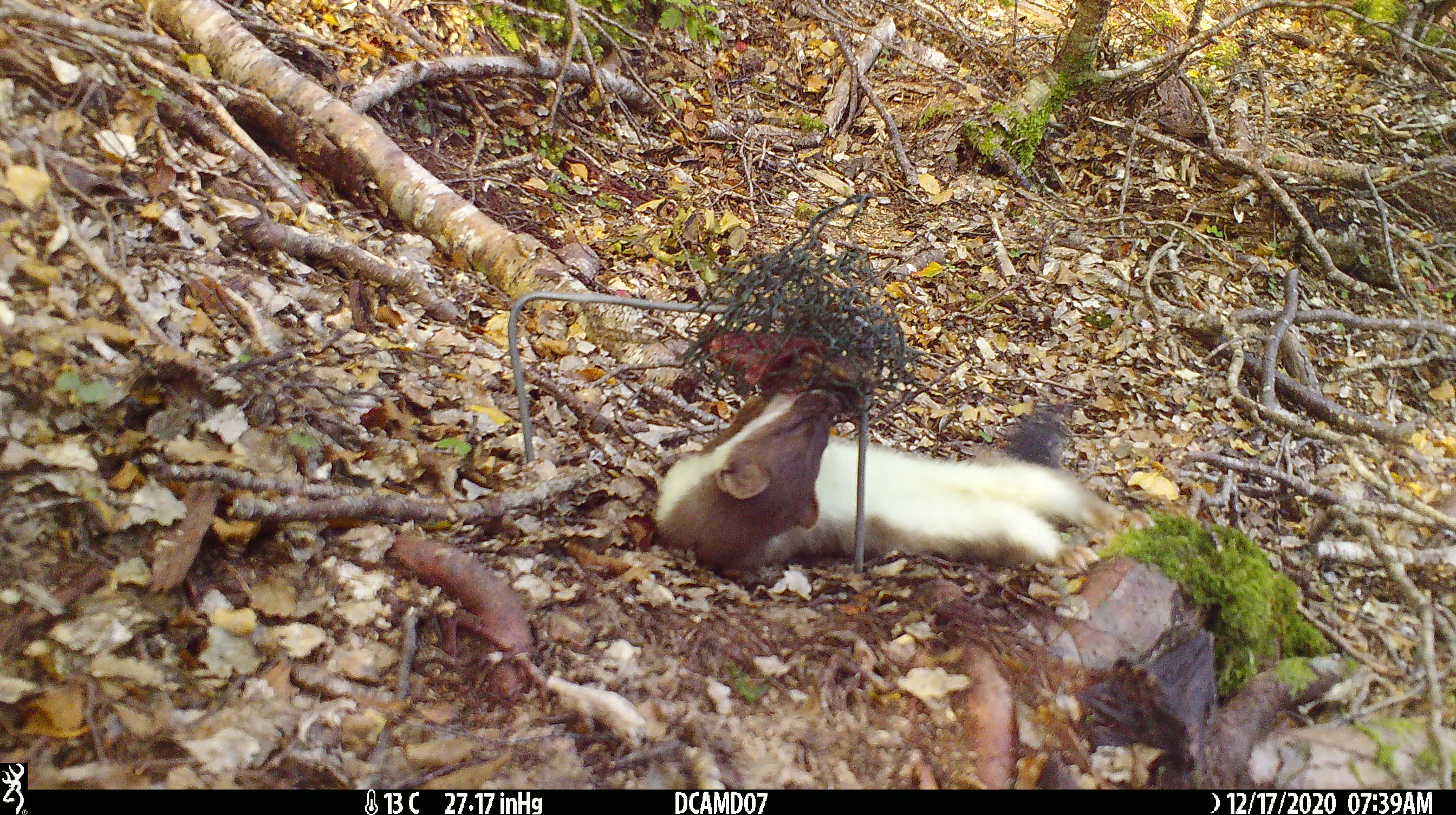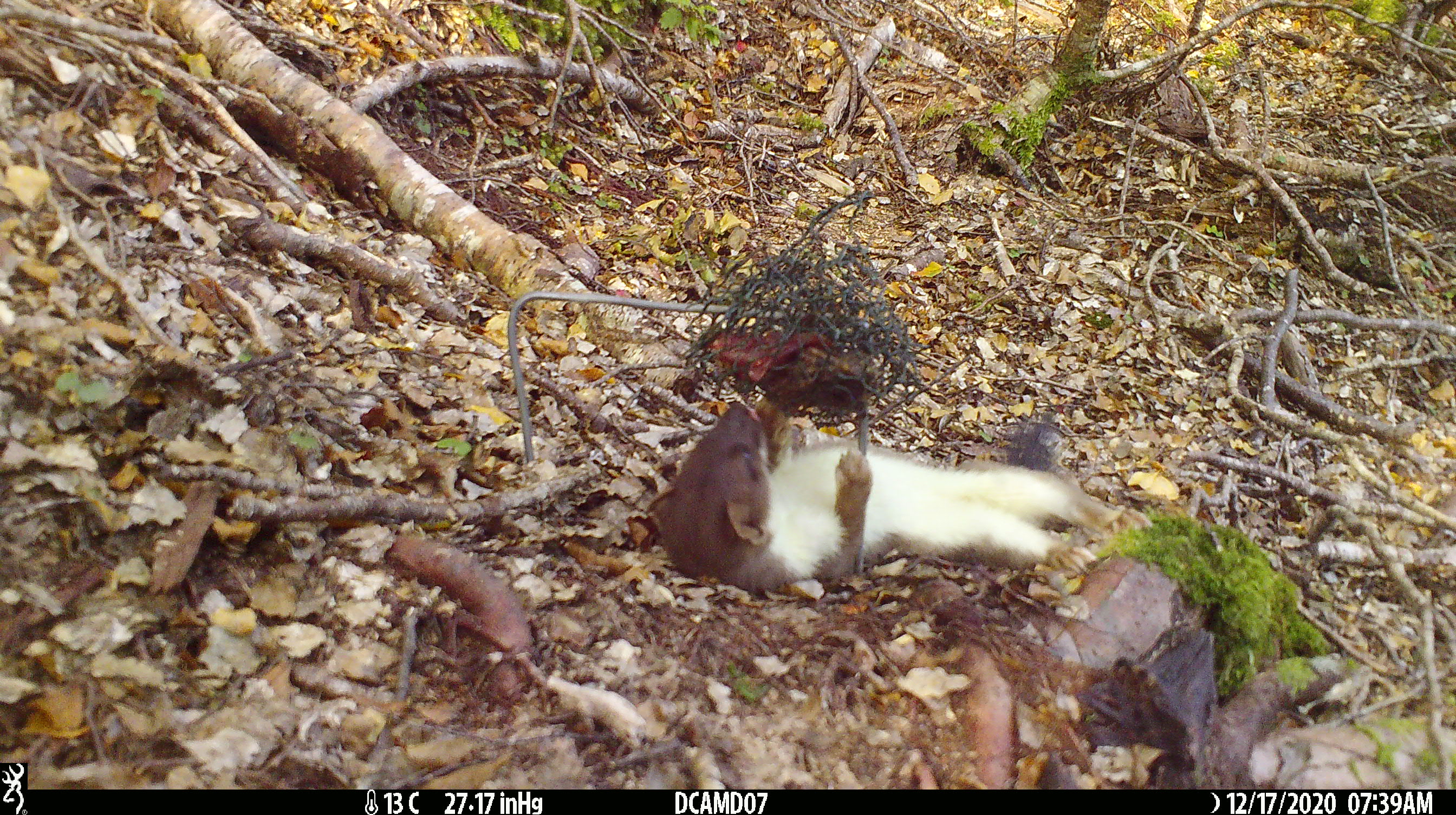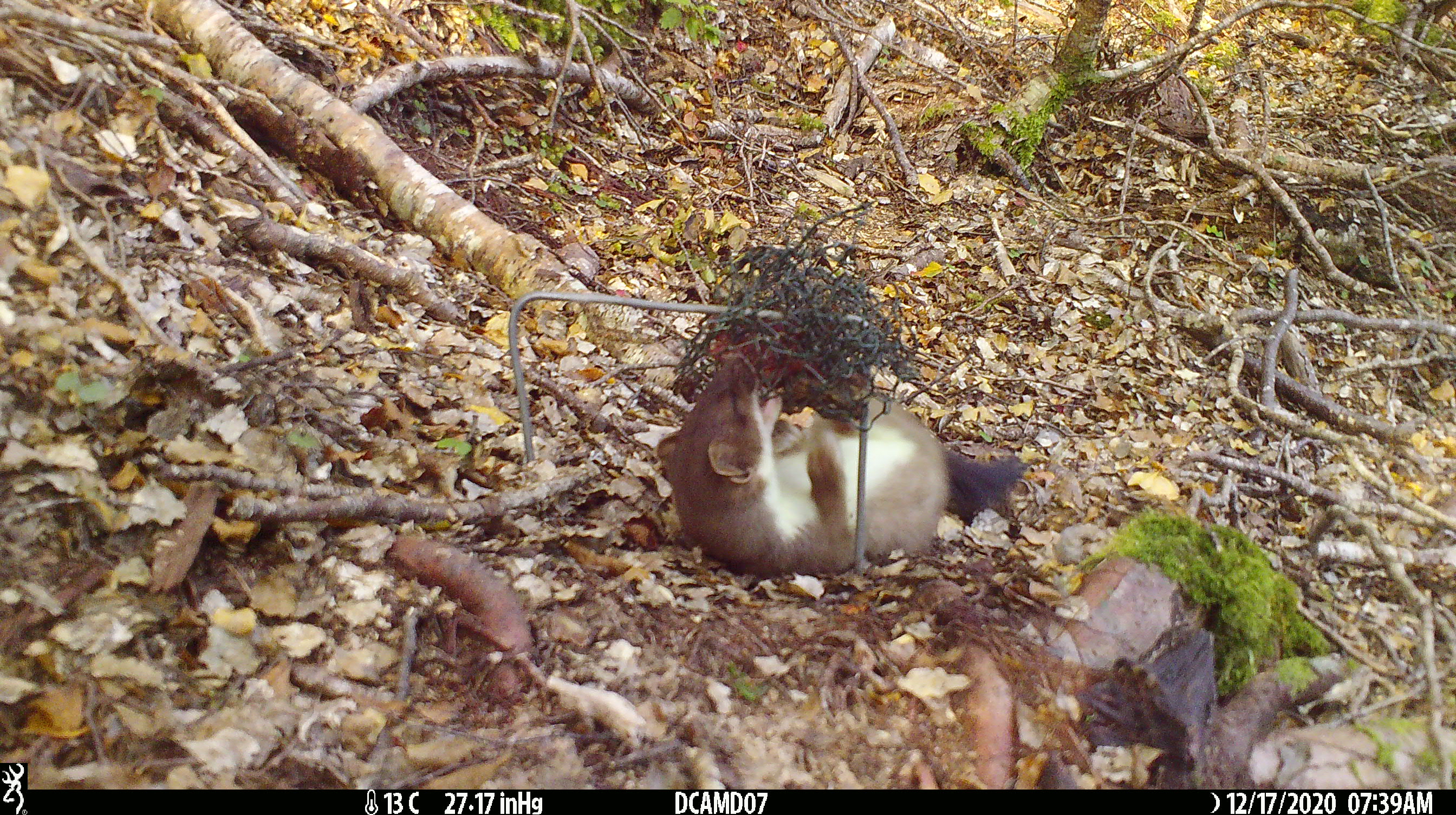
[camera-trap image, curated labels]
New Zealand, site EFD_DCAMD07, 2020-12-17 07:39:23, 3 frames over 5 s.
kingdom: Animalia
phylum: Chordata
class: Mammalia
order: Carnivora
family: Mustelidae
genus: Mustela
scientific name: Mustela erminea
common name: stoat